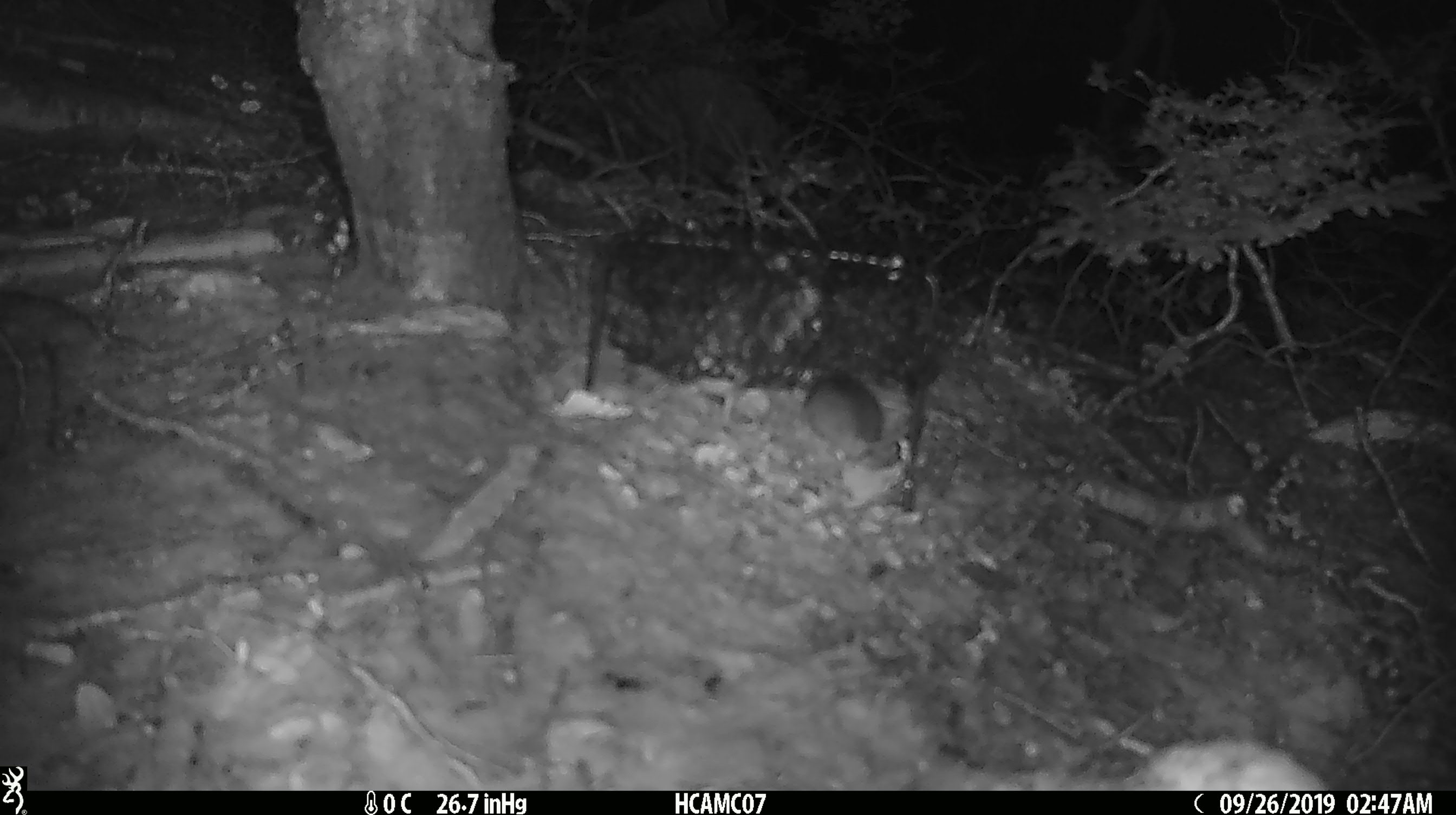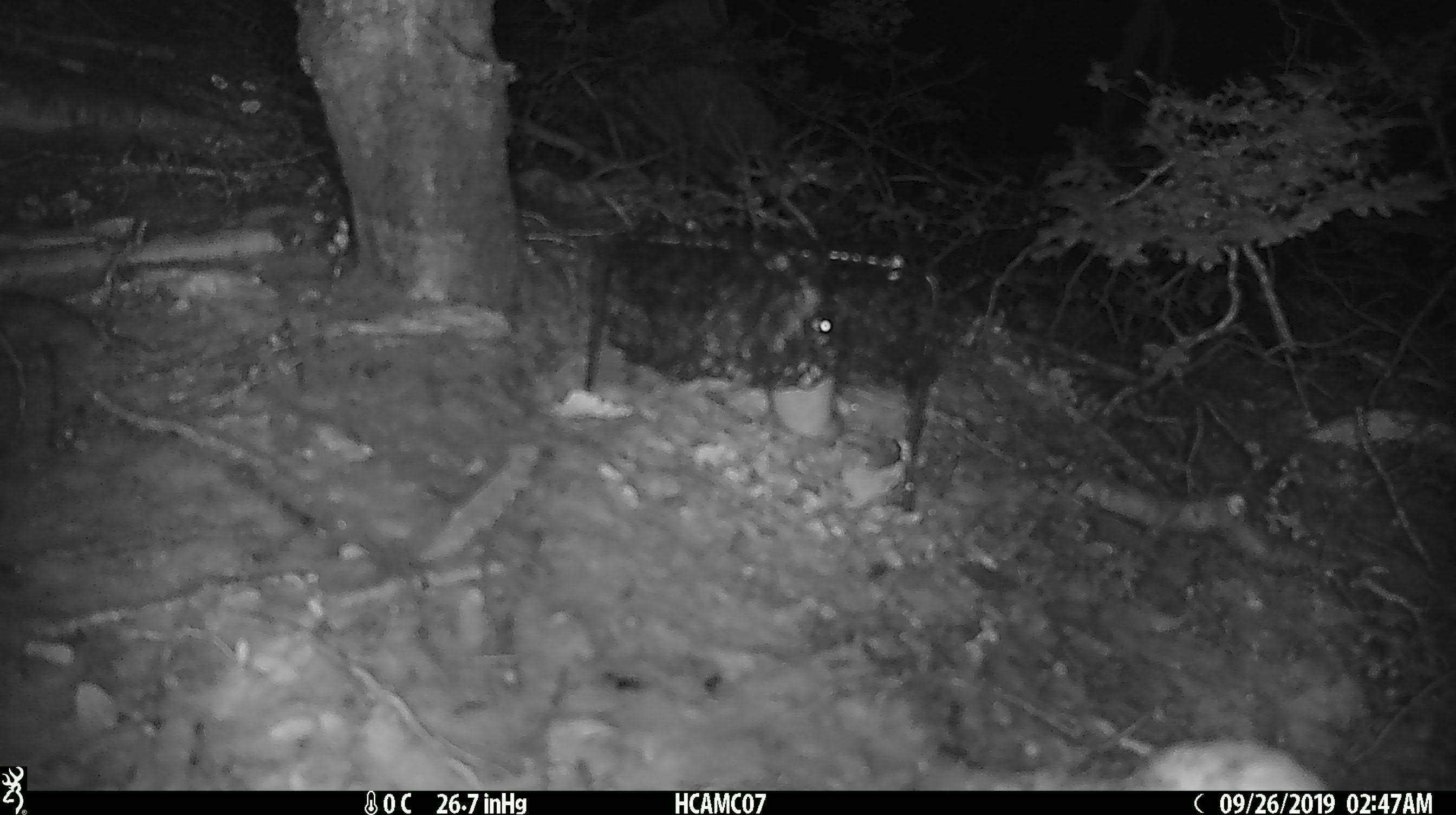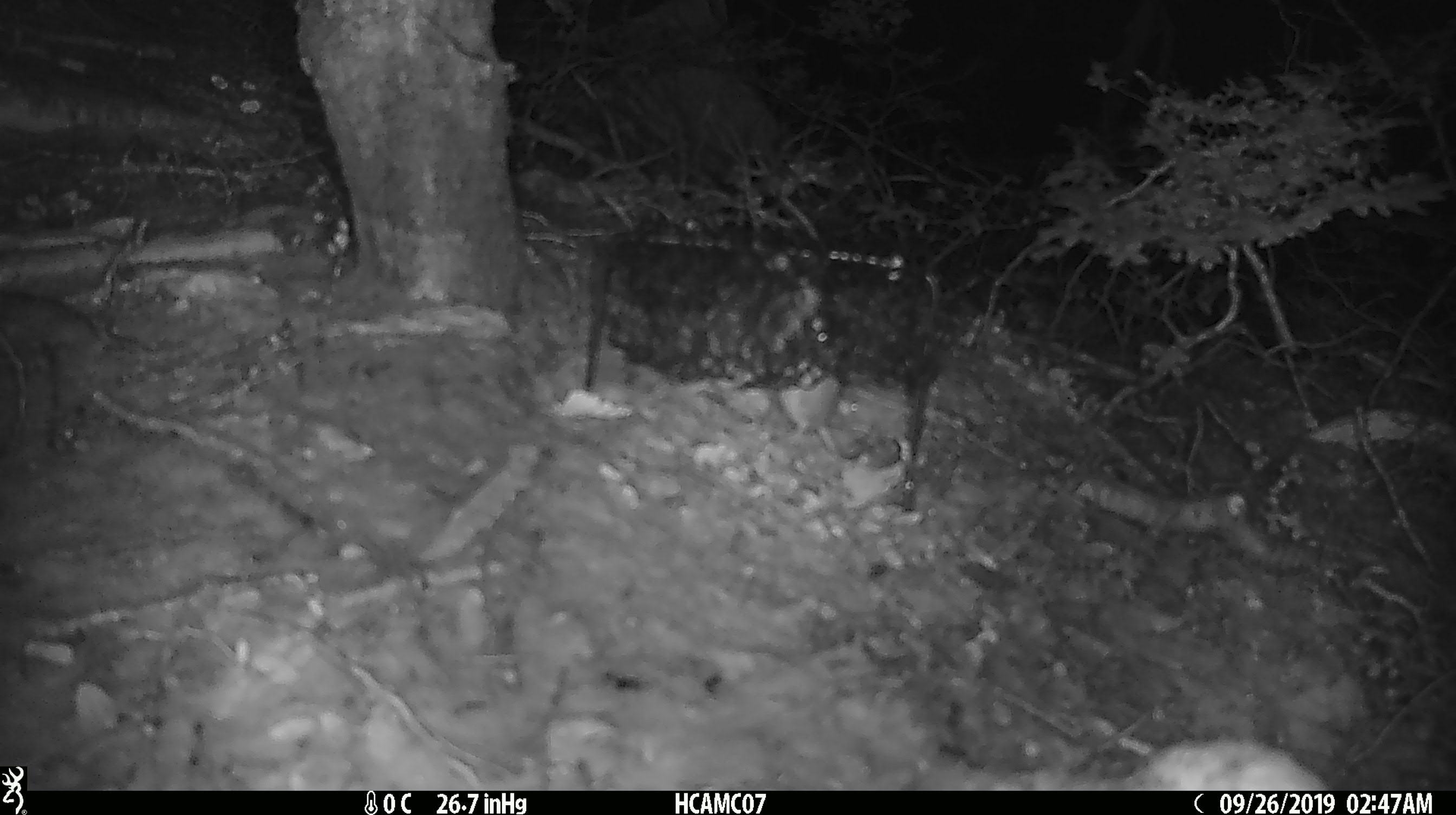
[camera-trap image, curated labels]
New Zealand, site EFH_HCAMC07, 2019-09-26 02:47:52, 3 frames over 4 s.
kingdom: Animalia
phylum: Chordata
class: Mammalia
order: Rodentia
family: Muridae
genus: Mus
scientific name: Mus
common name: mouse